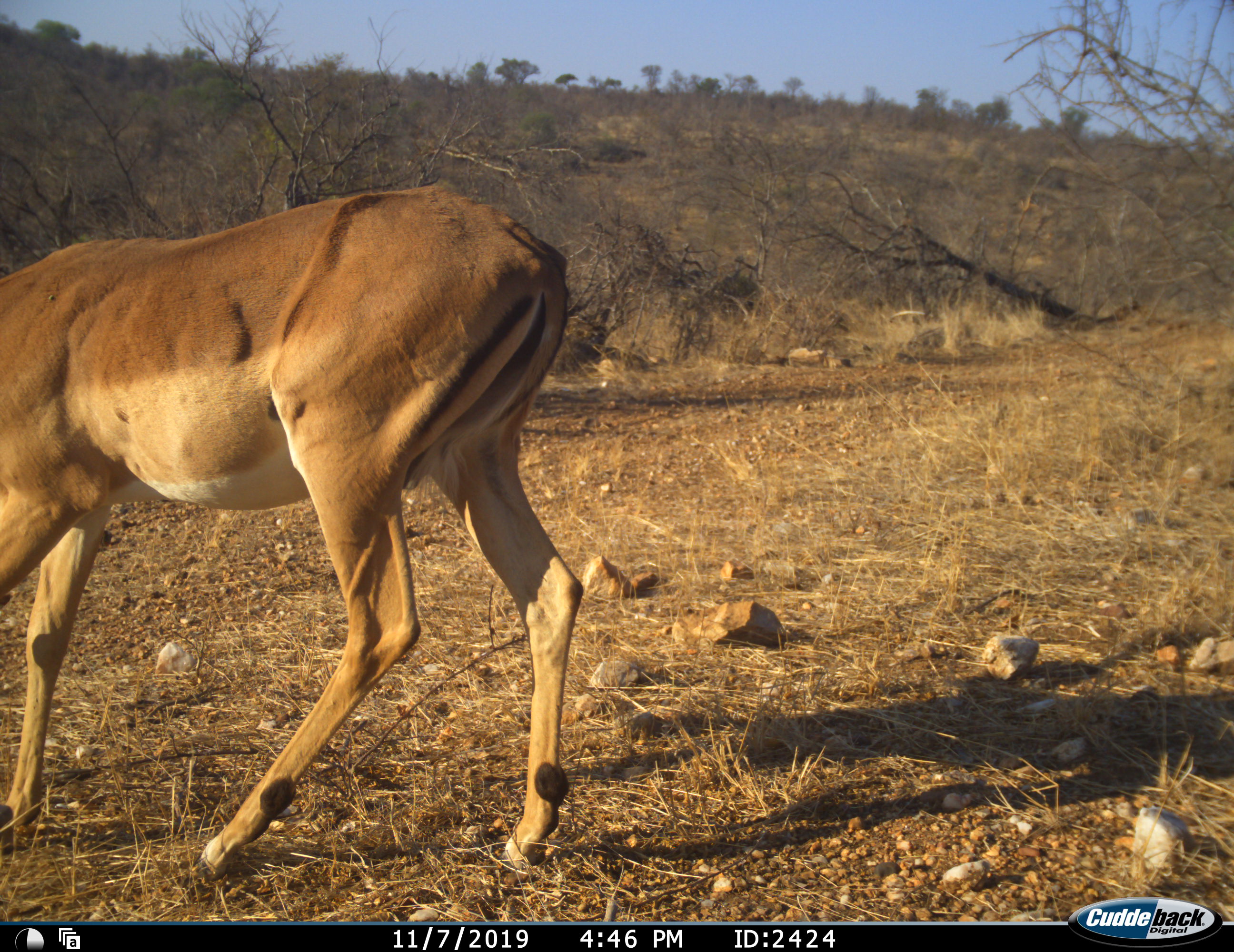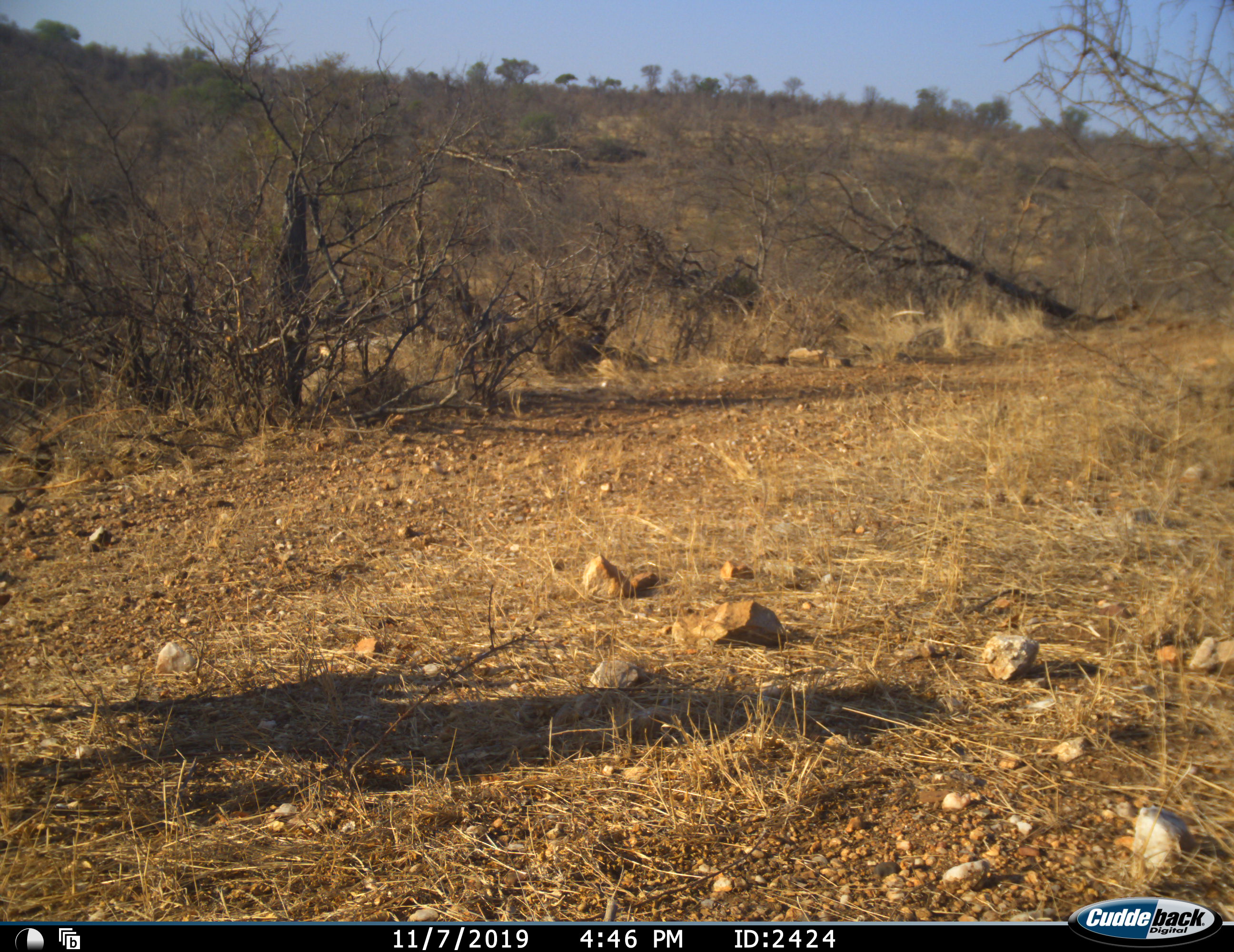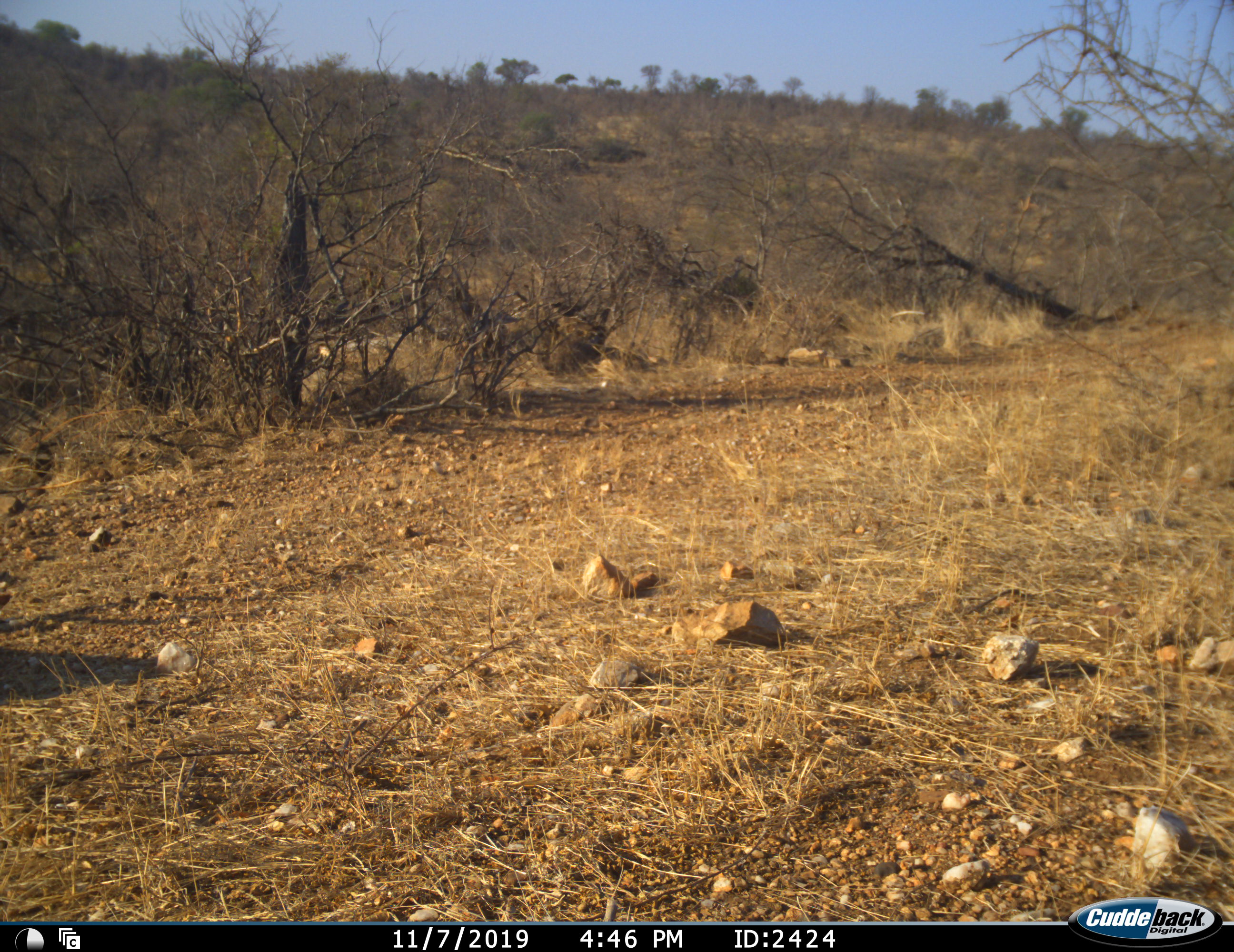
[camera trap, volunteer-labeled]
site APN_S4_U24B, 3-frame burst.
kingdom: Animalia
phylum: Chordata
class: Mammalia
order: Artiodactyla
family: Bovidae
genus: Aepyceros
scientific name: Aepyceros melampus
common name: impala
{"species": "impala (Aepyceros melampus)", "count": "1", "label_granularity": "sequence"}